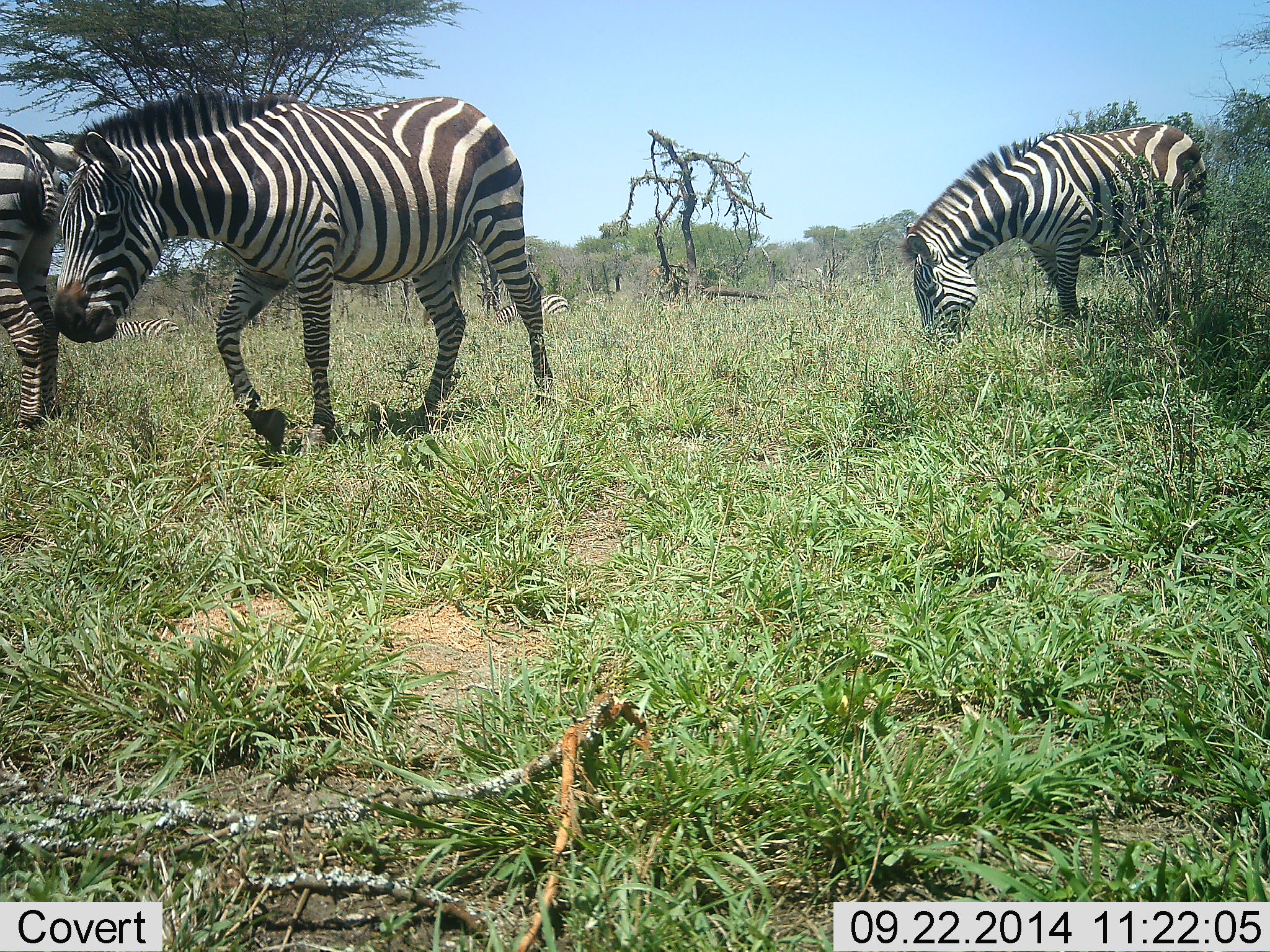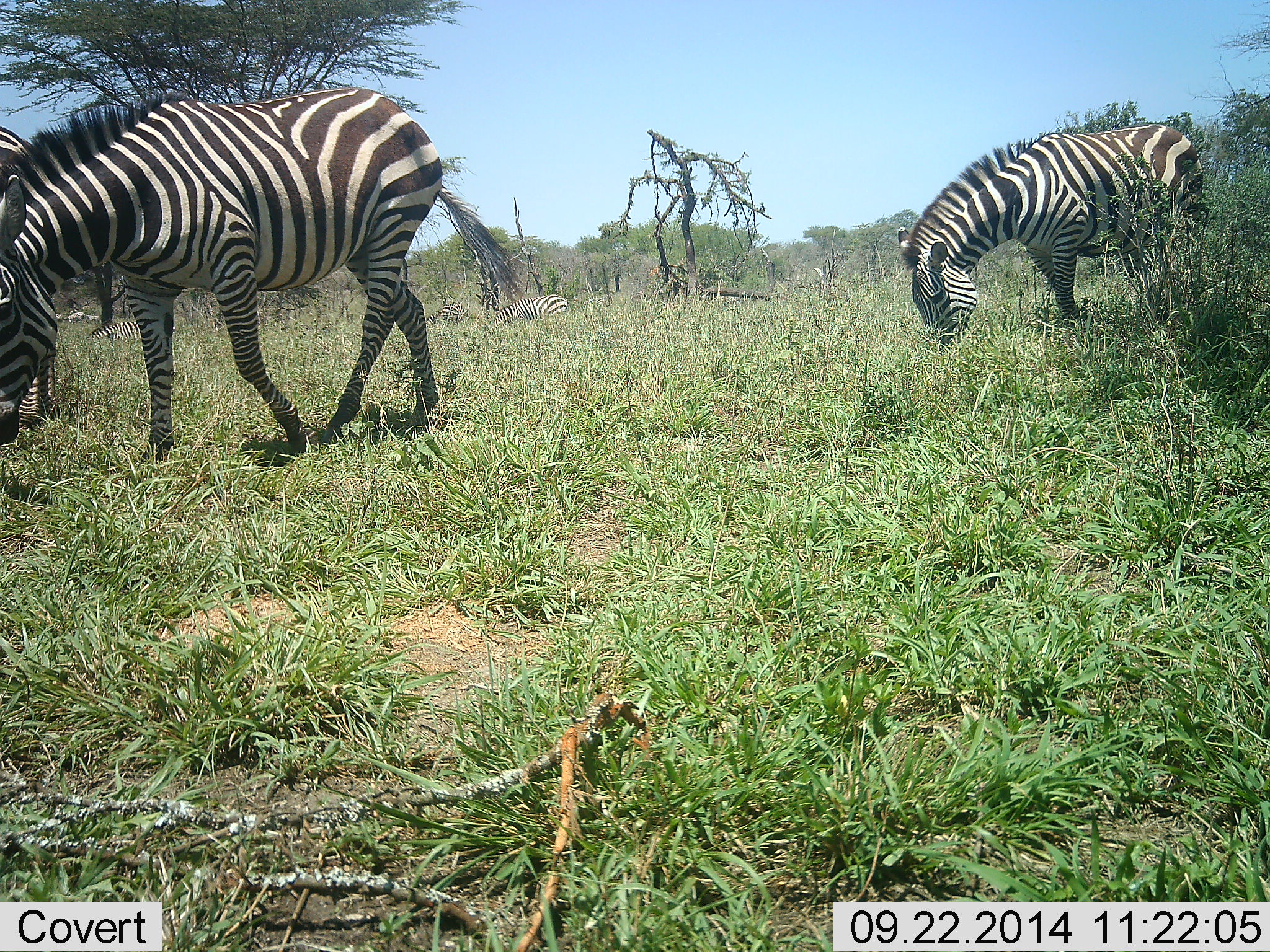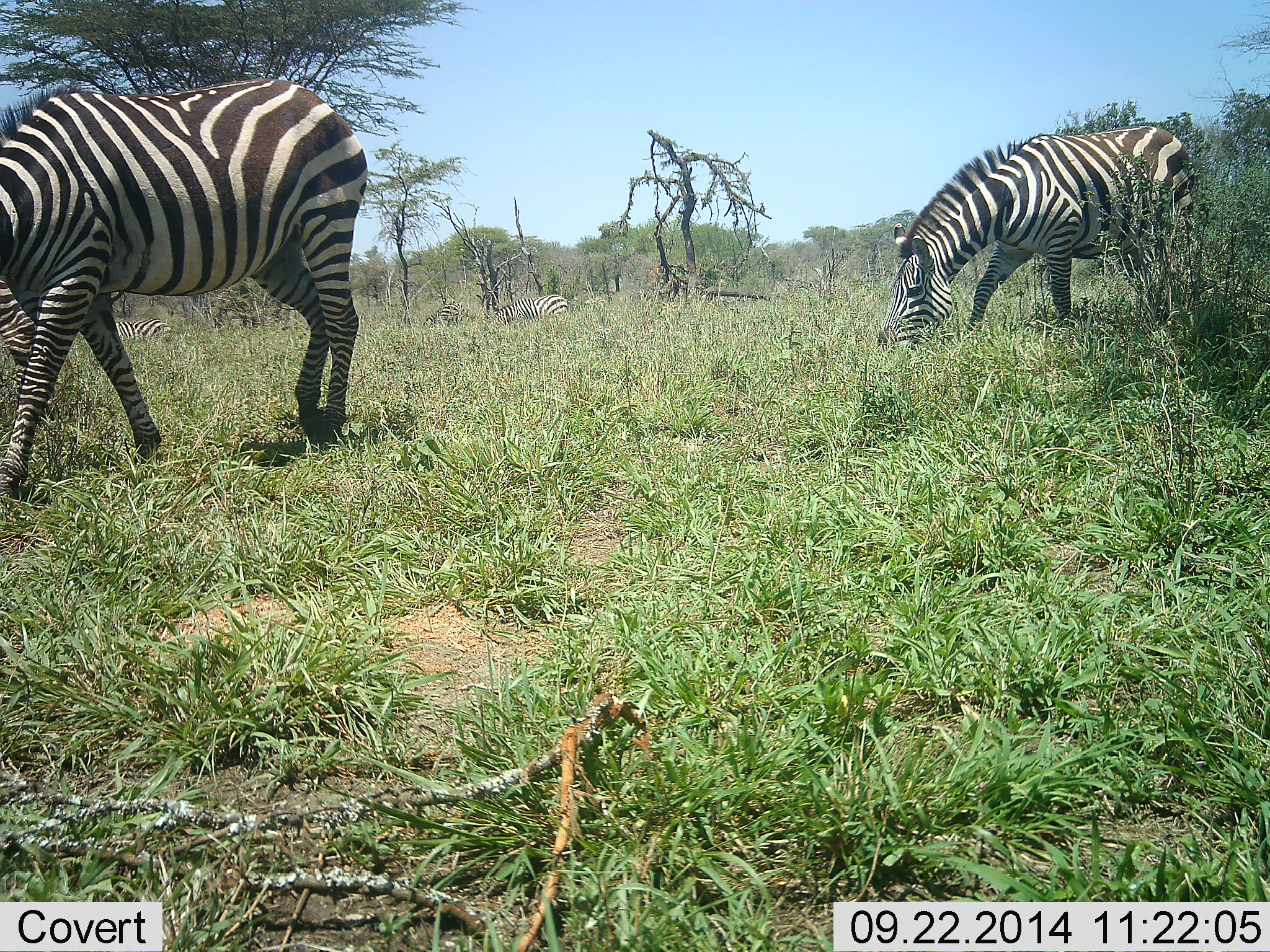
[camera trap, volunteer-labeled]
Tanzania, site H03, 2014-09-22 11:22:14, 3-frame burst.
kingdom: Animalia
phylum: Chordata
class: Mammalia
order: Perissodactyla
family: Equidae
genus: Equus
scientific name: Equus quagga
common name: plains zebra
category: zebra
Zebra (plains zebra) (Equus quagga), count 5. Behavior (volunteer vote fractions): standing 40%, resting 30%, moving 60%, interacting 0%. Young present (vote fraction): 0%. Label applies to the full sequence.